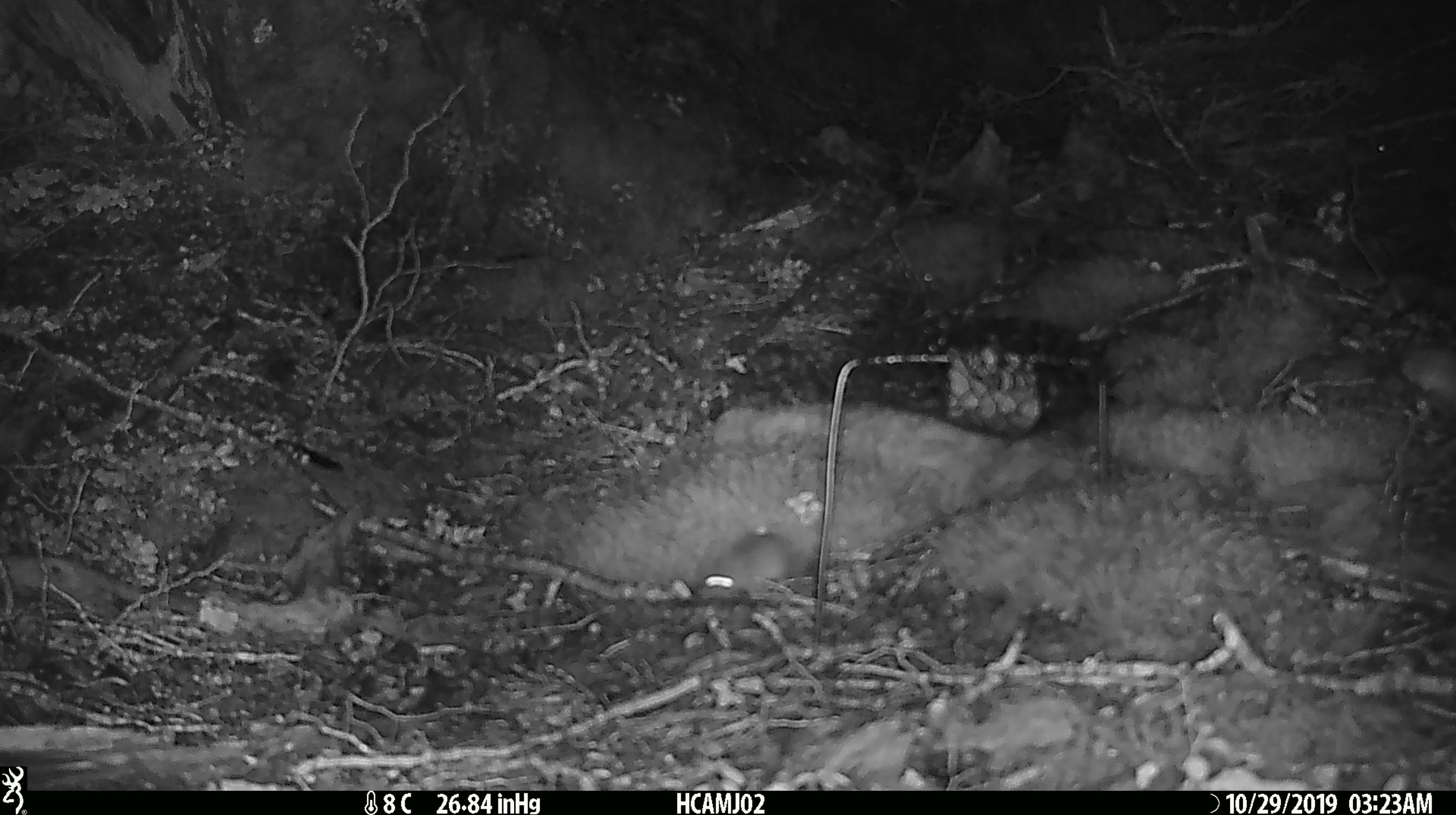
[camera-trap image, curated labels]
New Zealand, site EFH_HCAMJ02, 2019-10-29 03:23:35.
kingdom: Animalia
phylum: Chordata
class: Mammalia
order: Rodentia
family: Muridae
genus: Mus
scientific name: Mus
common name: mouse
Mouse (Mus).